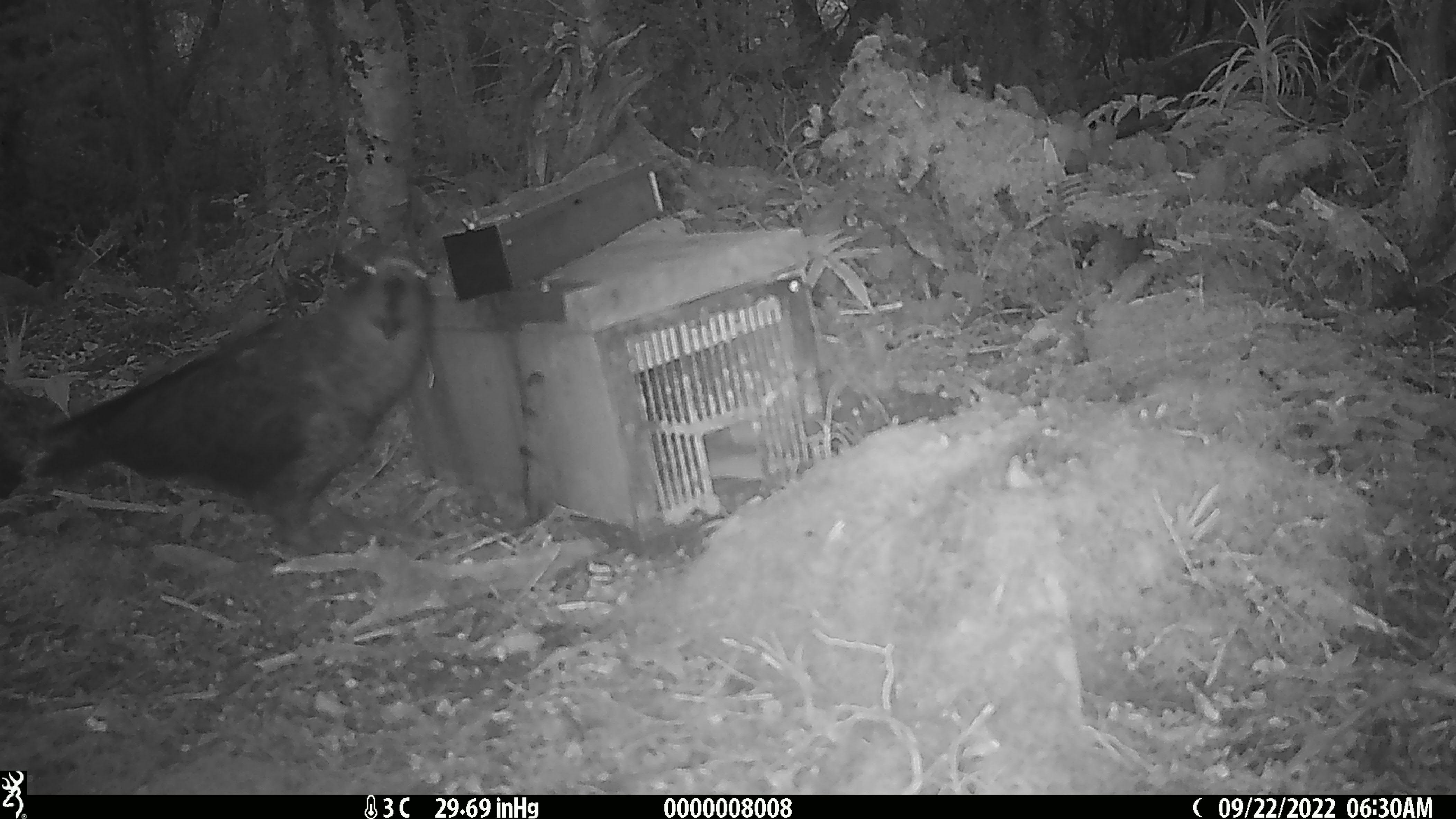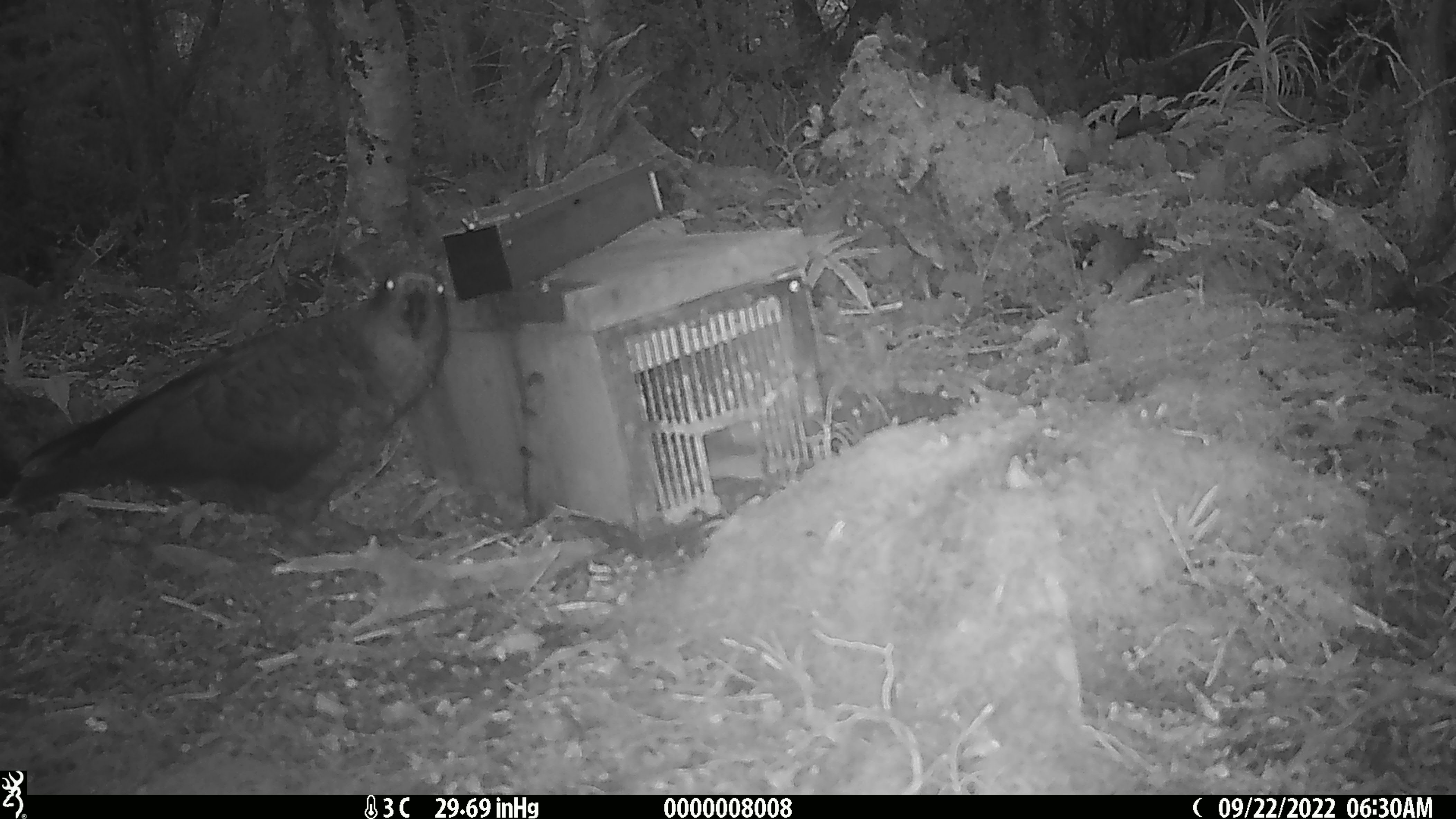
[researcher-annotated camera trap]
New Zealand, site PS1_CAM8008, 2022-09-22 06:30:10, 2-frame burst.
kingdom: Animalia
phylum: Chordata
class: Aves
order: Psittaciformes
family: Strigopidae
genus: Nestor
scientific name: Nestor notabilis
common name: kea